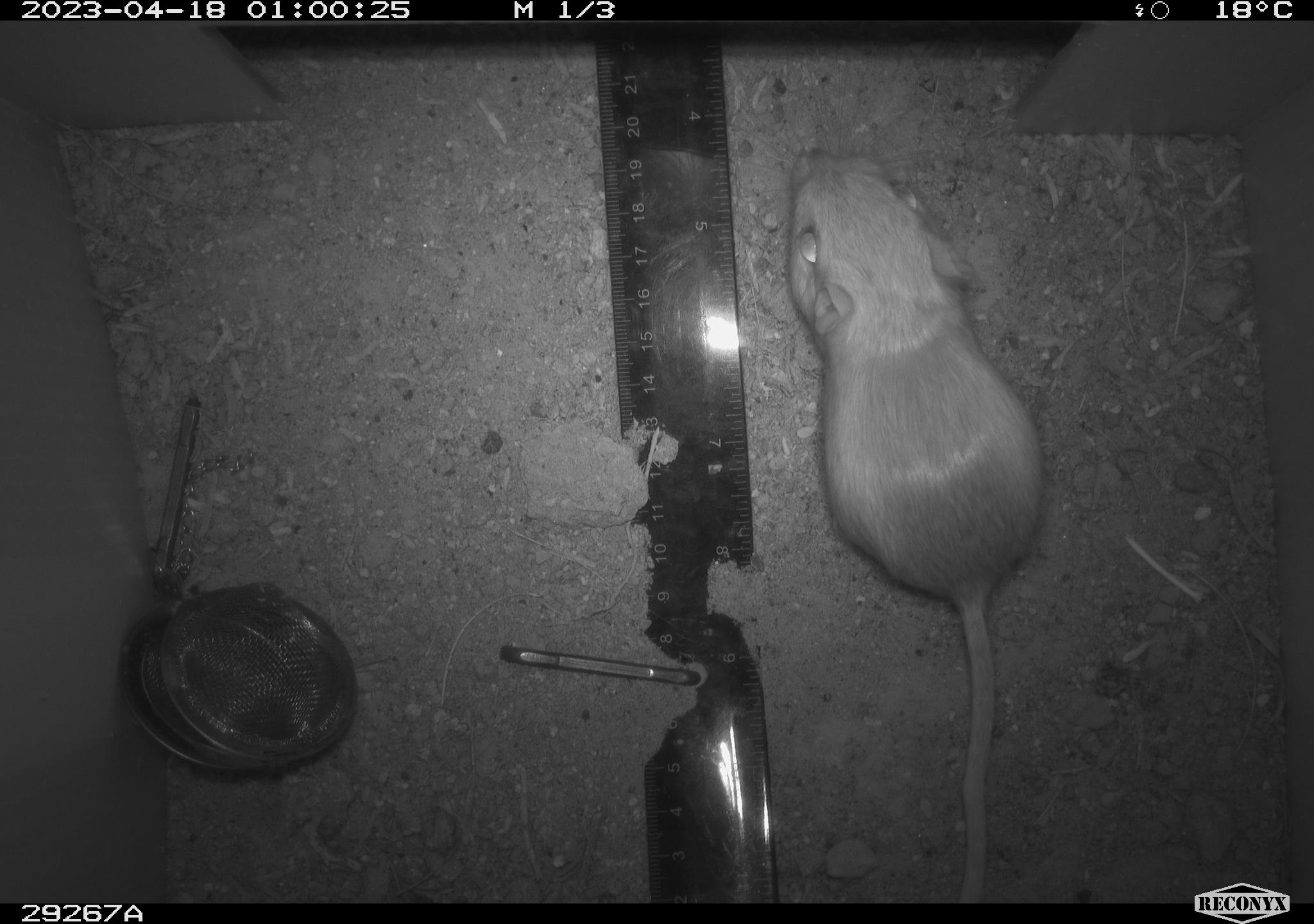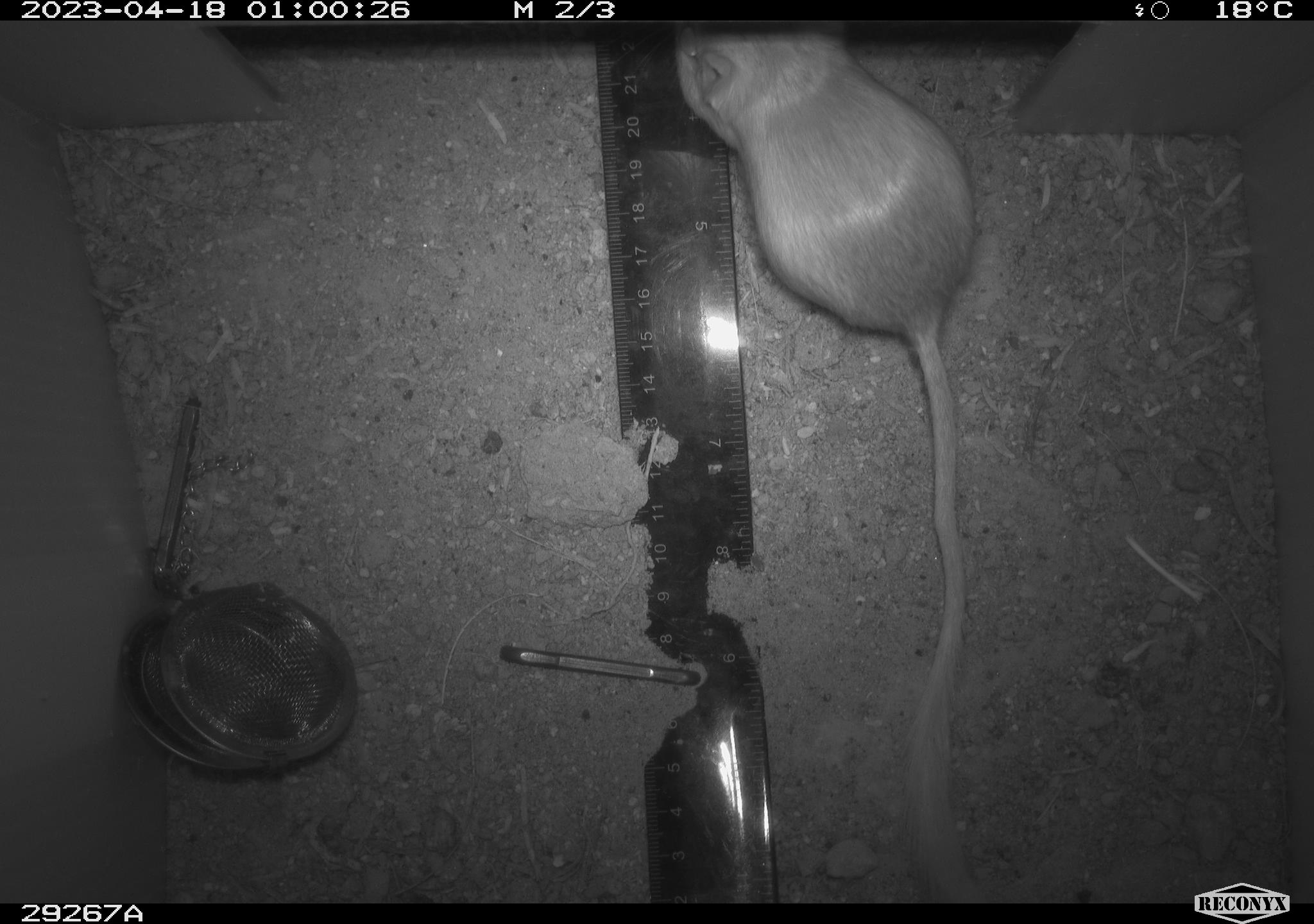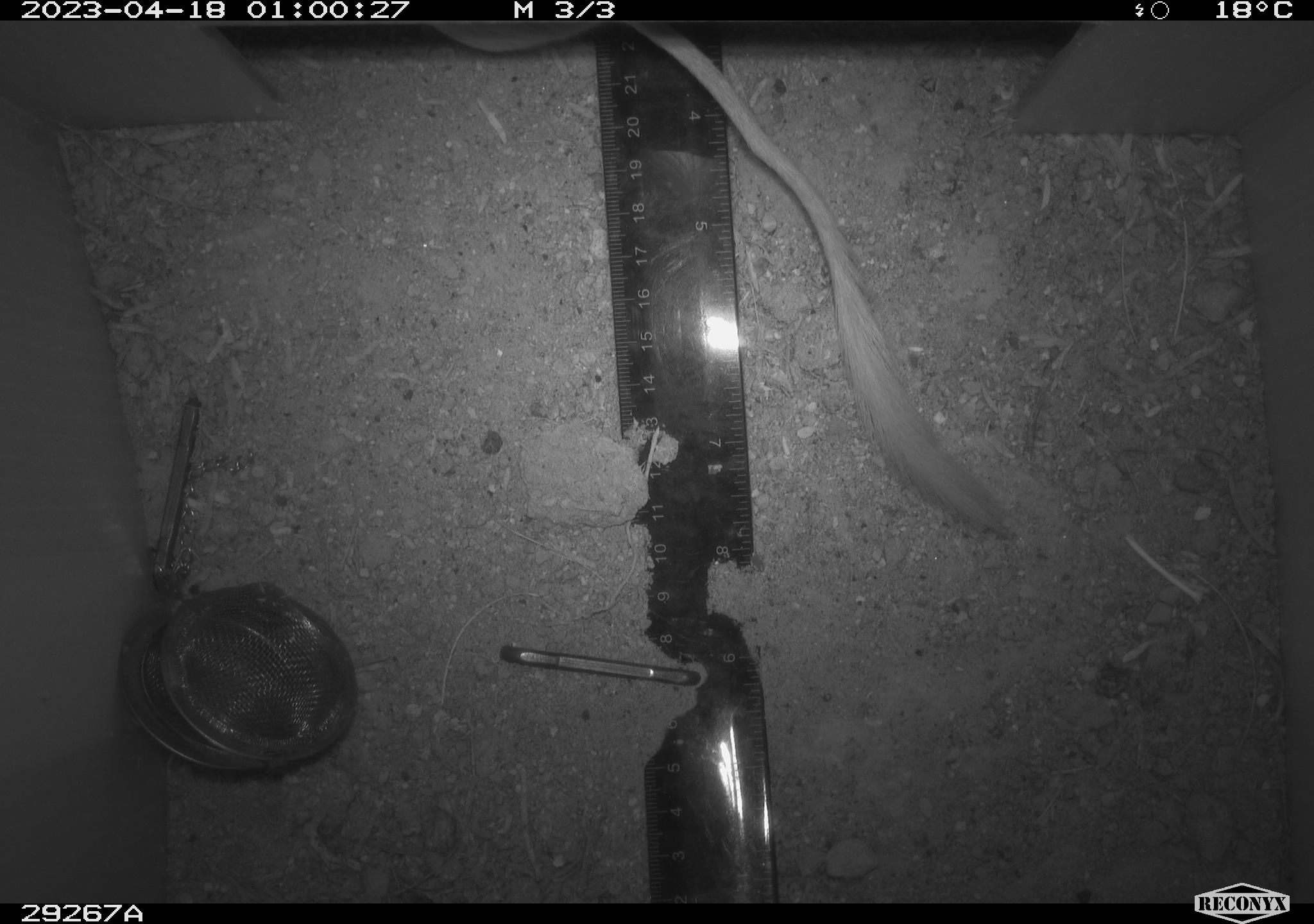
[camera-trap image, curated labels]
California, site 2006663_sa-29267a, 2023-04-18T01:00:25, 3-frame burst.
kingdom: Animalia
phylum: Chordata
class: Mammalia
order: Rodentia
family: Heteromyidae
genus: Dipodomys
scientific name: Dipodomys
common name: kangaroo rats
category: dipodomys species